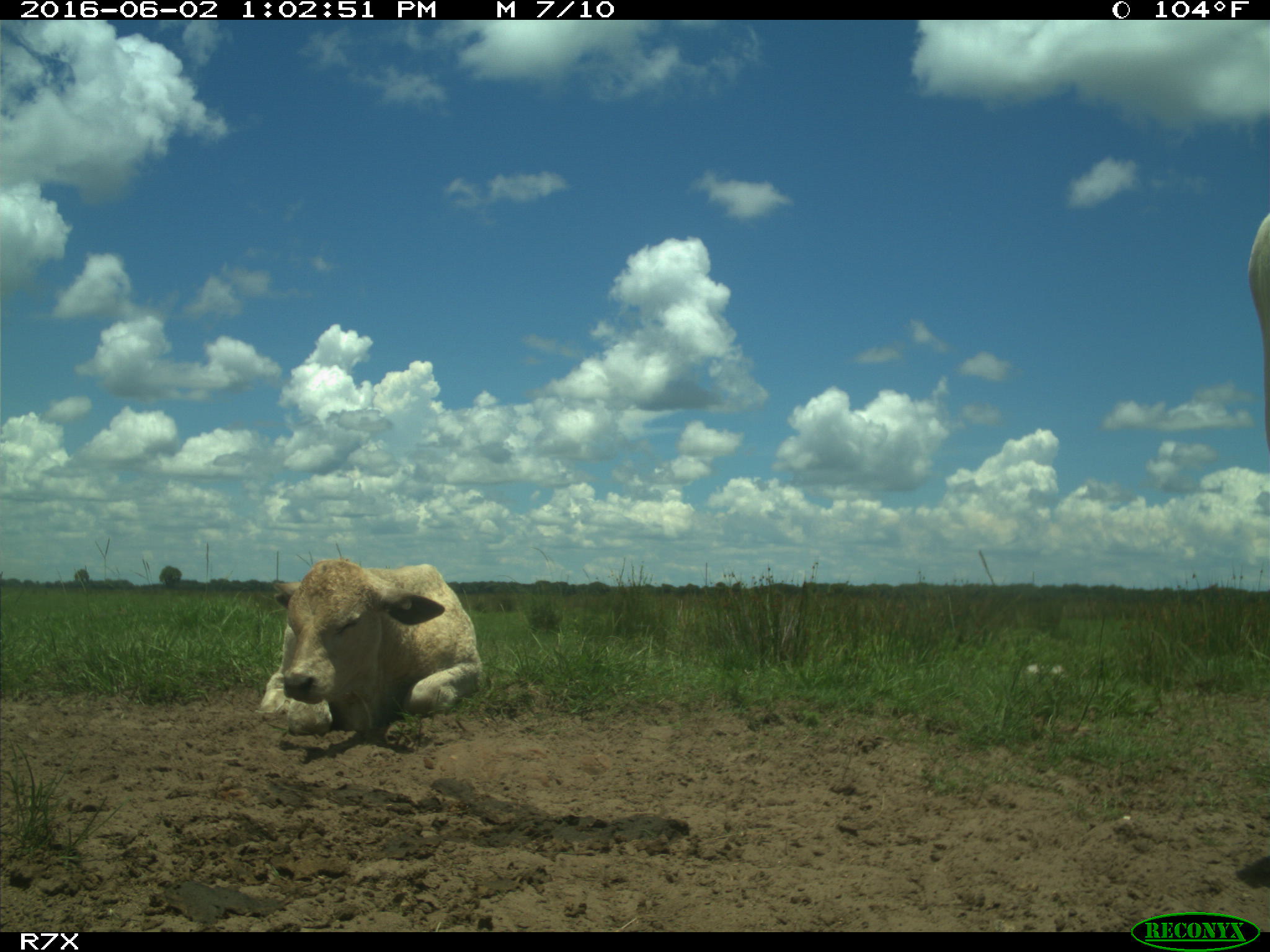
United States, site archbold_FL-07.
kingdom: Animalia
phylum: Chordata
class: Mammalia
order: Artiodactyla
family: Bovidae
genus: Bos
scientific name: Bos taurus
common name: domestic cow